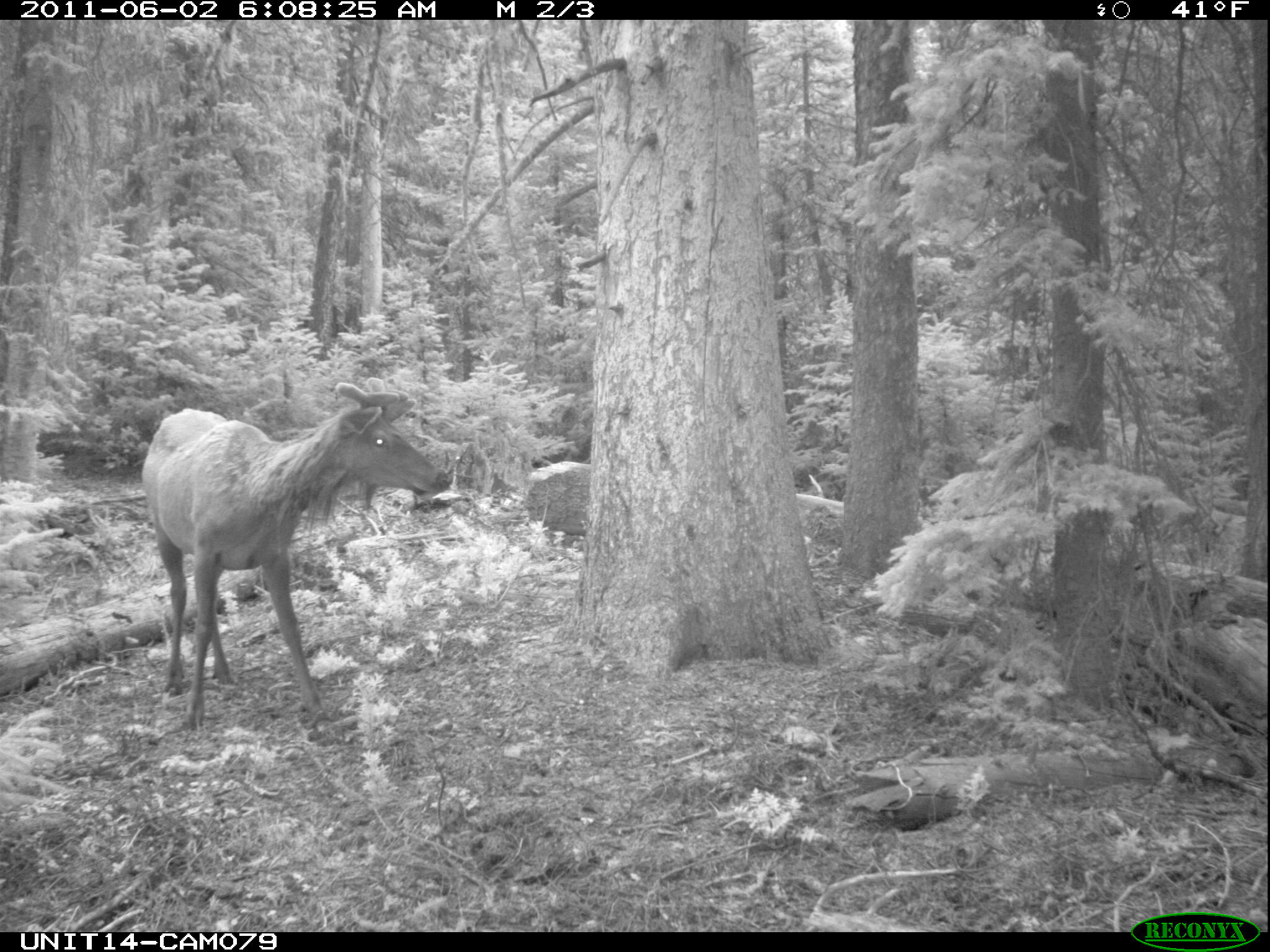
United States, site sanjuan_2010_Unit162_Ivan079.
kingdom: Animalia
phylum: Chordata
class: Mammalia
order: Artiodactyla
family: Cervidae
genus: Cervus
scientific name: Cervus elaphus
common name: red deer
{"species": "Cervus elaphus (red deer)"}